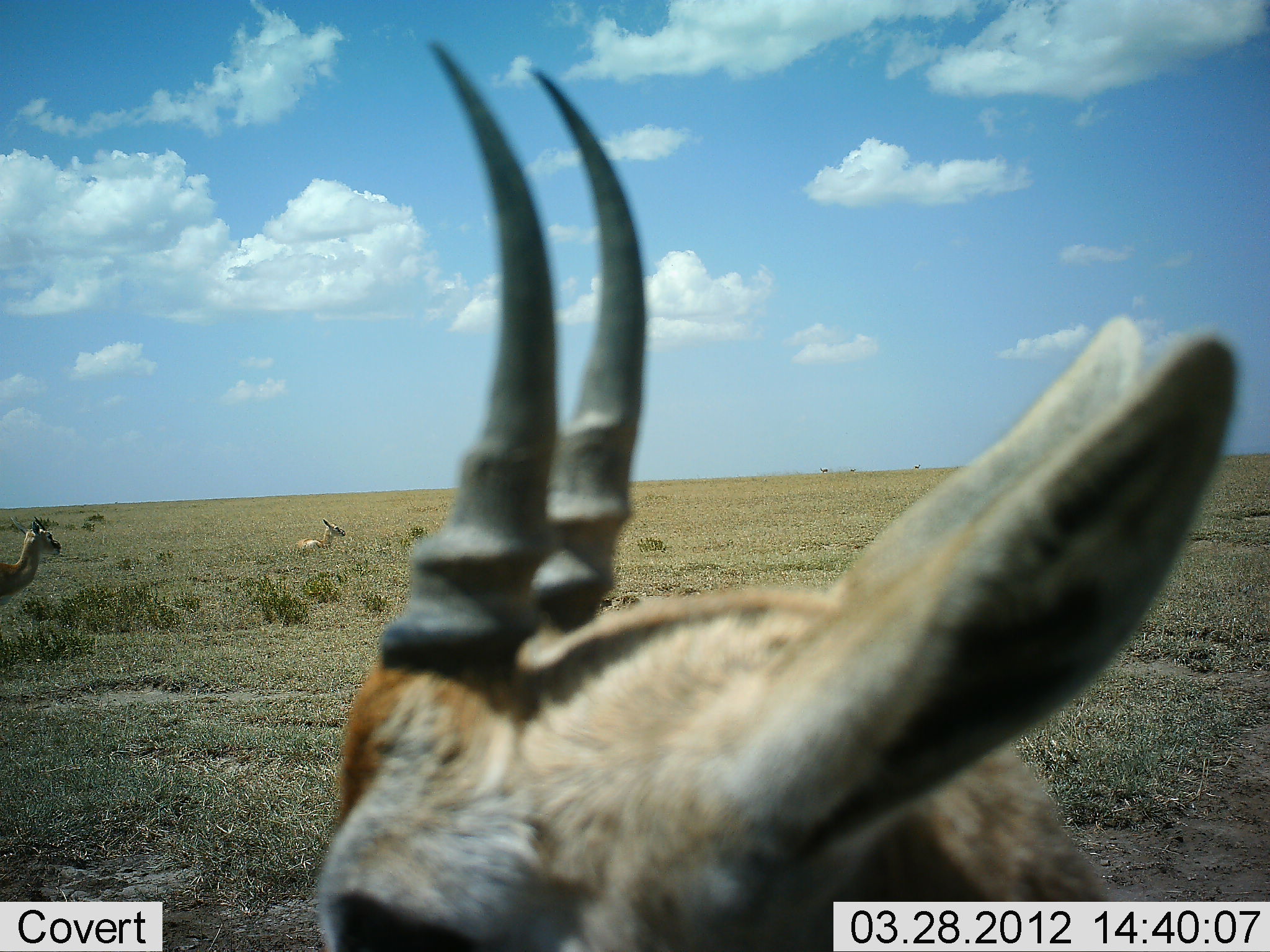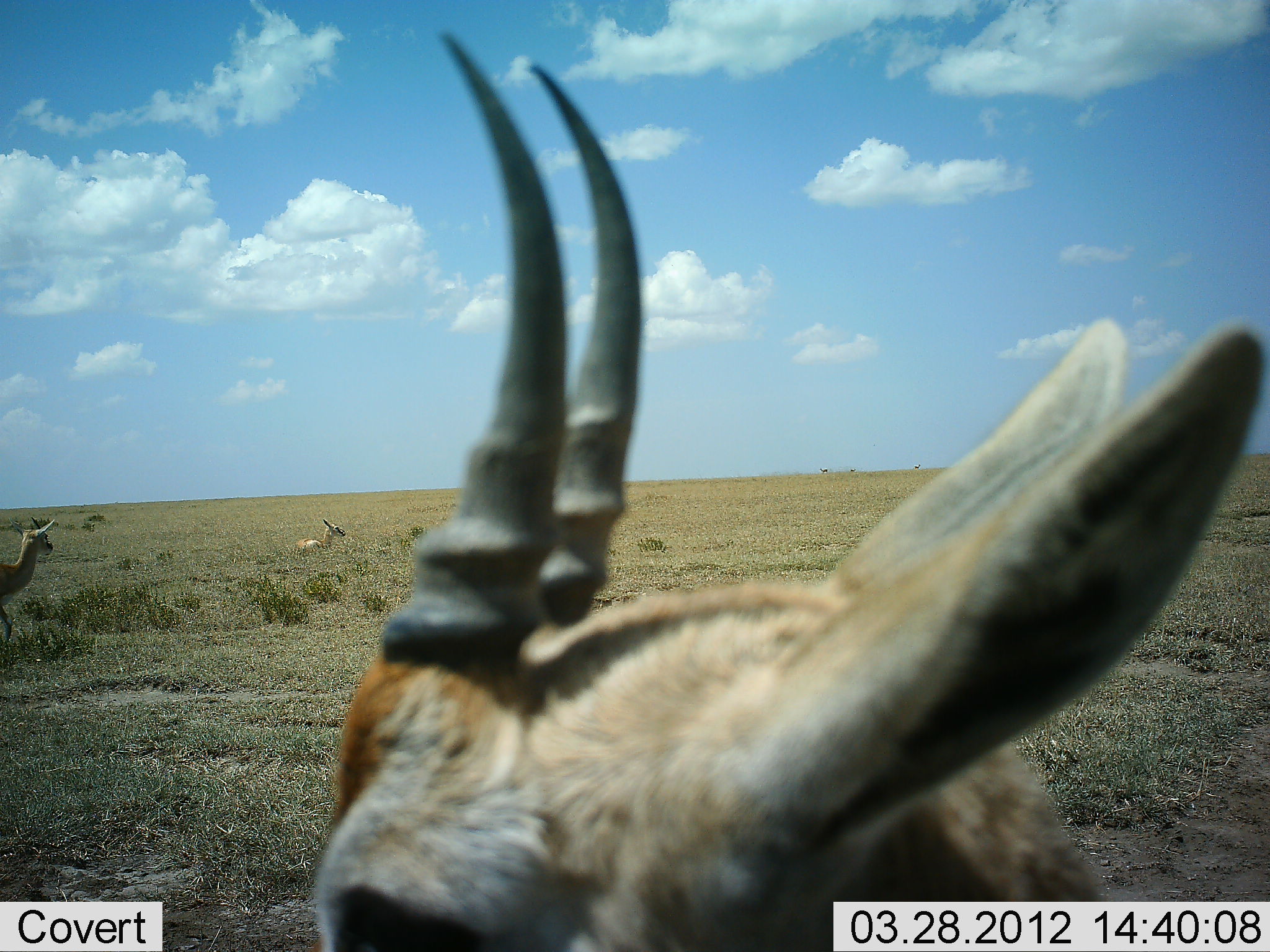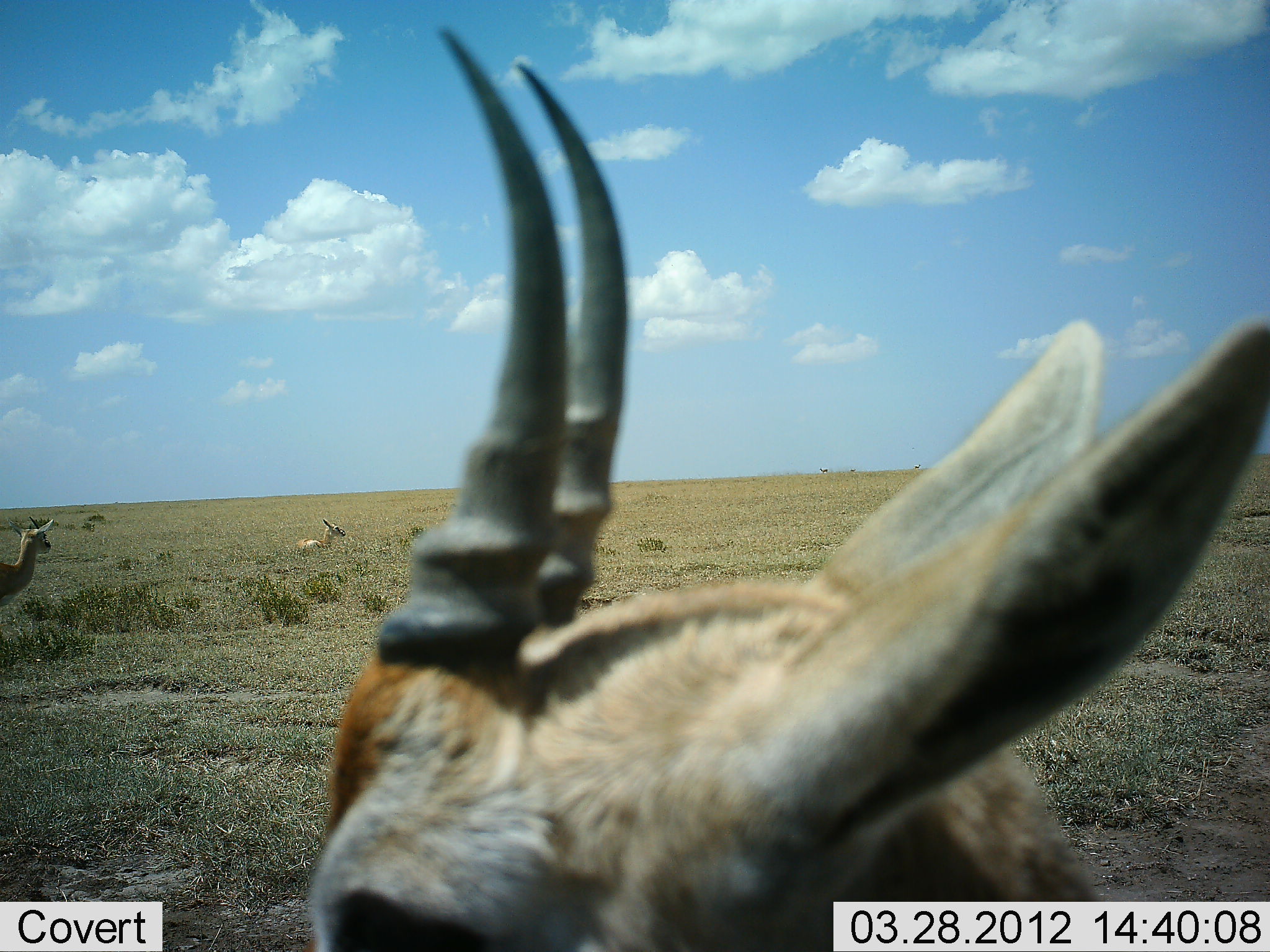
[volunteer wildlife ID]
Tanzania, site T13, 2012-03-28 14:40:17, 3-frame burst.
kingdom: Animalia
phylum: Chordata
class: Mammalia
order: Artiodactyla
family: Bovidae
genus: Eudorcas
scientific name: Eudorcas thomsonii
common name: thomson's gazelle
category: gazellethomsons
Gazellethomsons (thomson's gazelle) (Eudorcas thomsonii), count 3. Behavior (volunteer vote fractions): standing 82%, resting 64%, moving 9%, interacting 0%. Young present (vote fraction): 0%. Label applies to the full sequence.